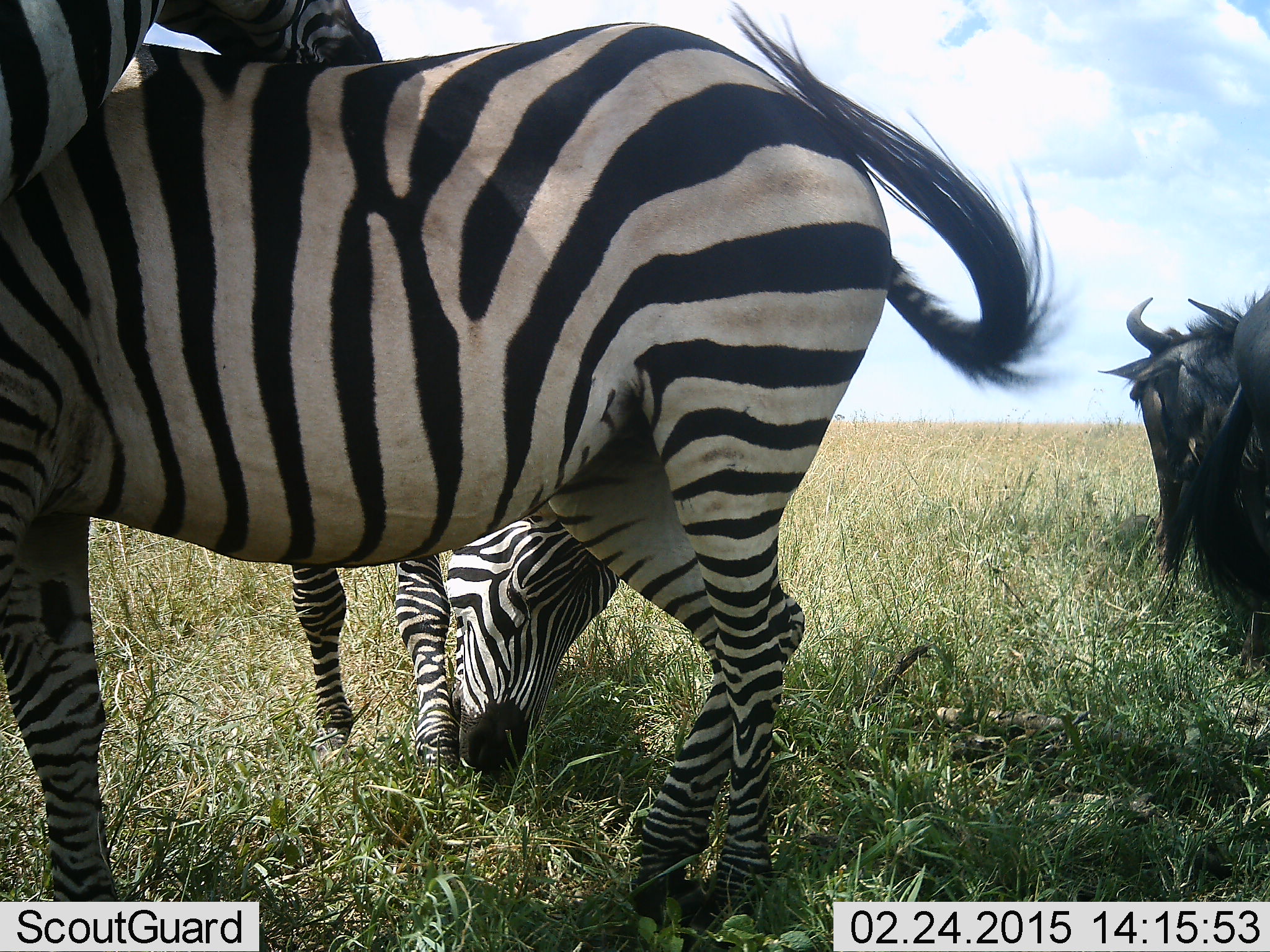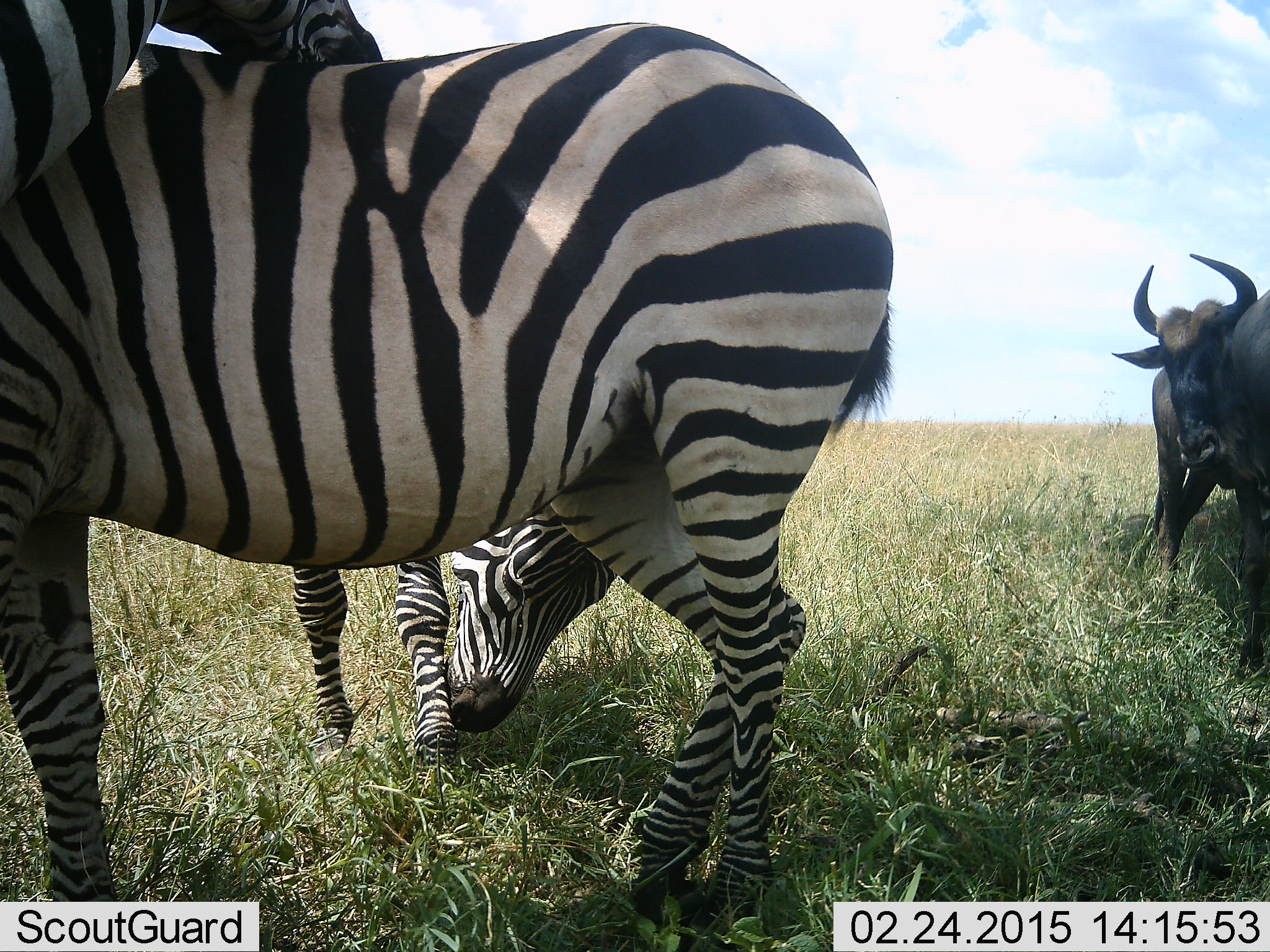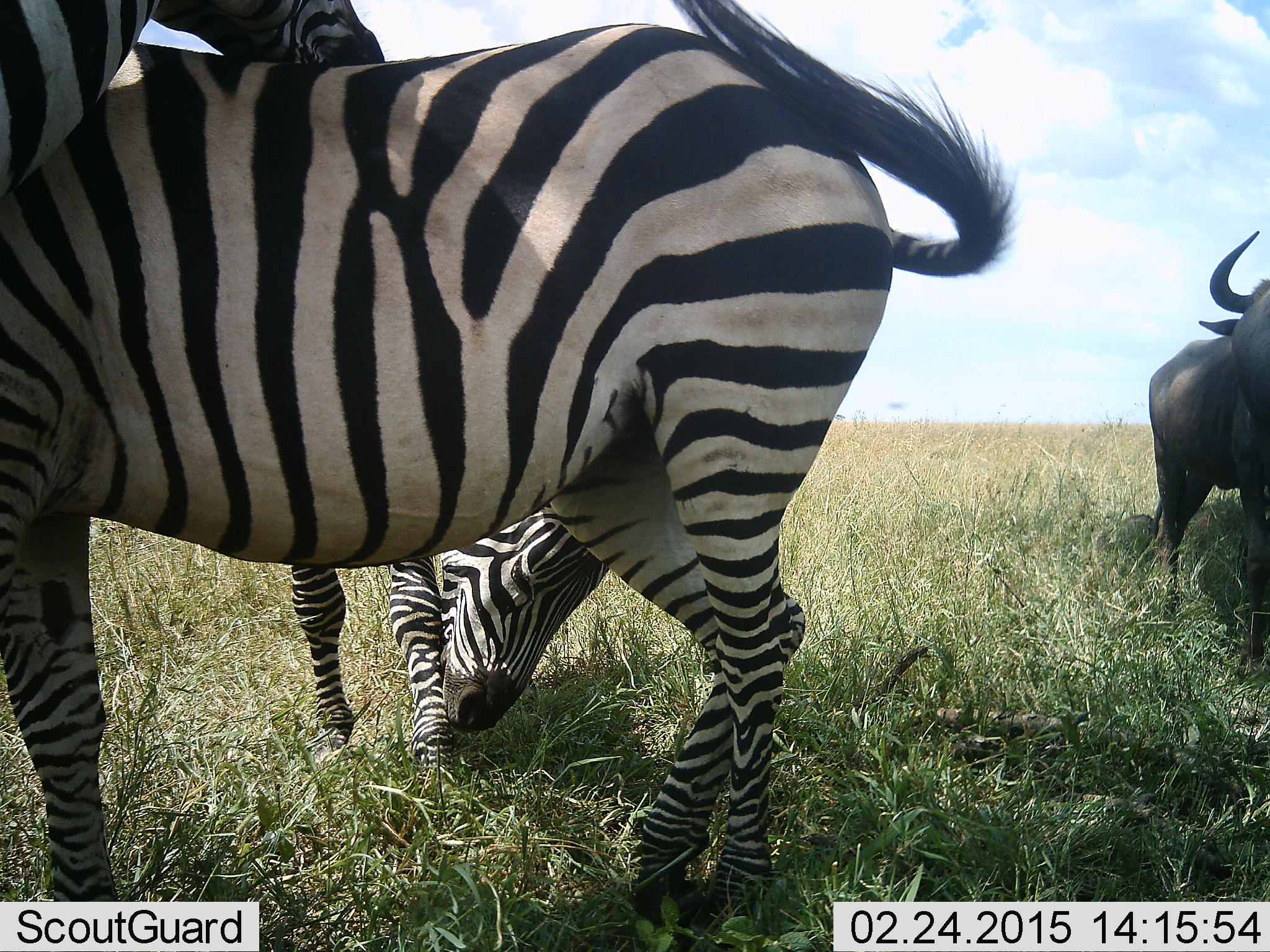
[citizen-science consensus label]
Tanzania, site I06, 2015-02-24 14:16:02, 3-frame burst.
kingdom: Animalia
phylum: Chordata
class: Mammalia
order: Artiodactyla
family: Bovidae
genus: Connochaetes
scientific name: Connochaetes taurinus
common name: blue wildebeest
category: wildebeest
Wildebeest (blue wildebeest) (Connochaetes taurinus), count 2. Behavior (volunteer vote fractions): standing 80%, resting 0%, moving 0%, interacting 30%. Young present (vote fraction): 0%. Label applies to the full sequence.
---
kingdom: Animalia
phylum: Chordata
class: Mammalia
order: Perissodactyla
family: Equidae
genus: Equus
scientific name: Equus quagga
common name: plains zebra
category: zebra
Zebra (plains zebra) (Equus quagga), count 3. Behavior (volunteer vote fractions): standing 73%, resting 0%, moving 0%, interacting 64%. Young present (vote fraction): 9%. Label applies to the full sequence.